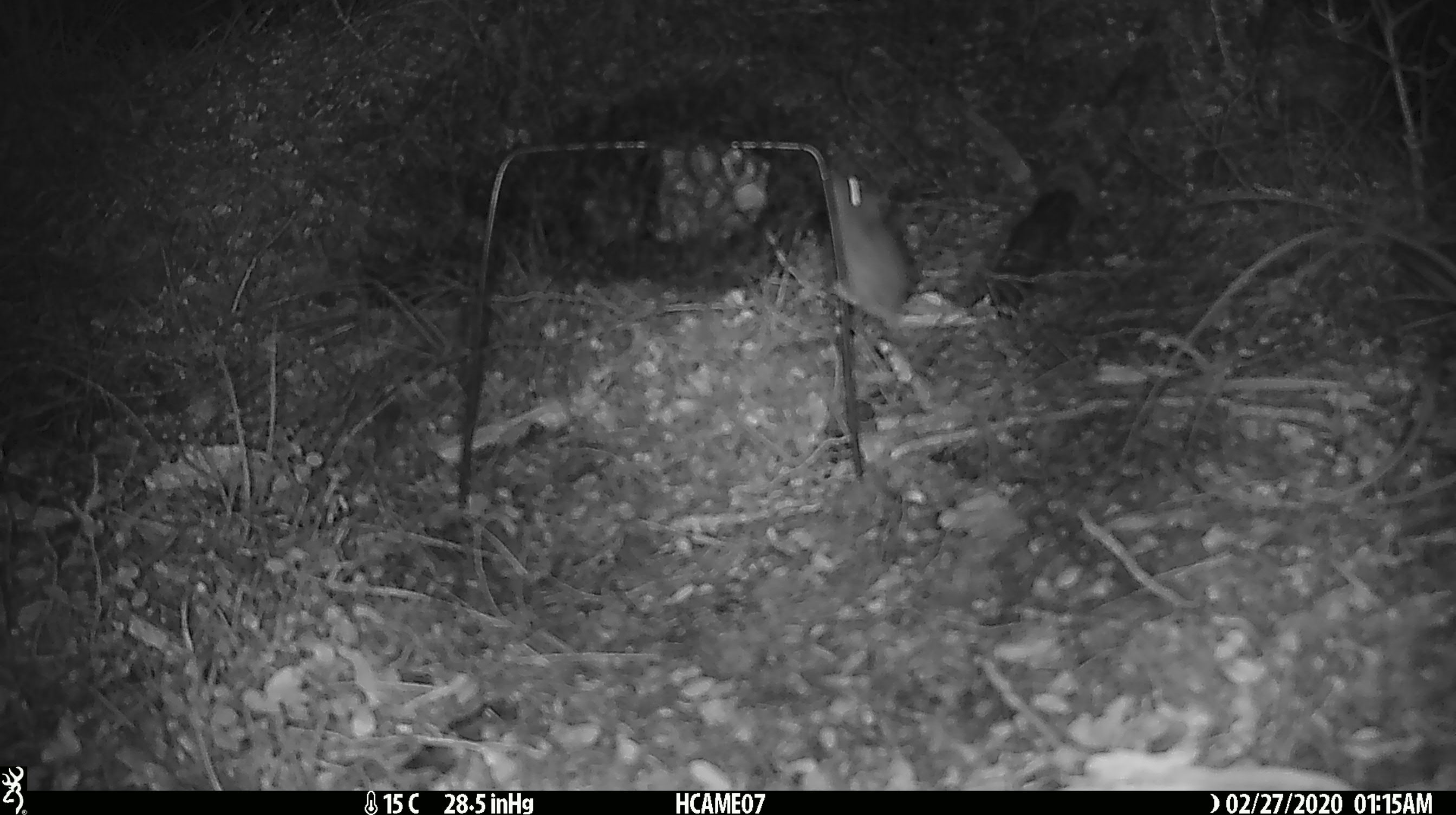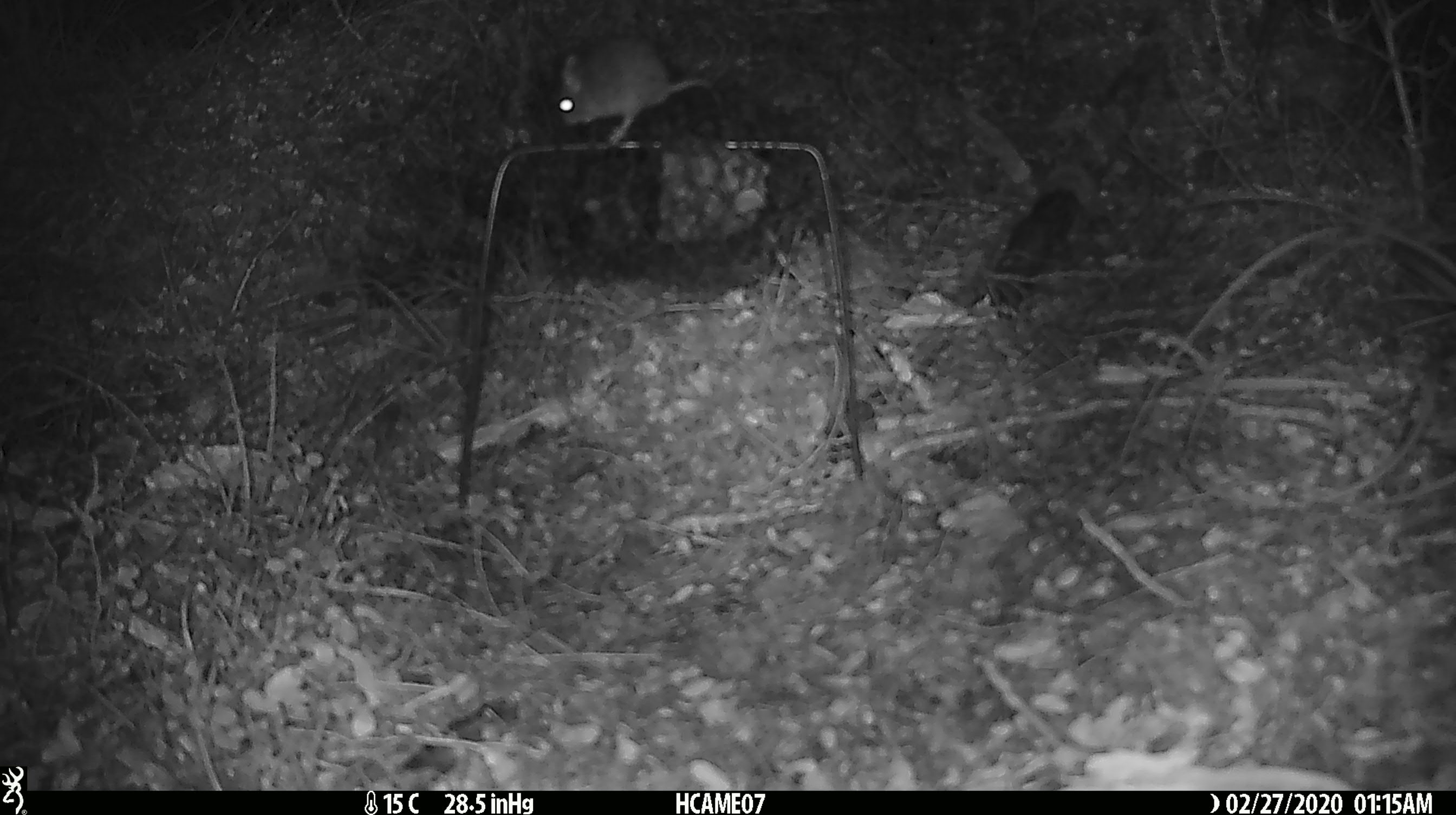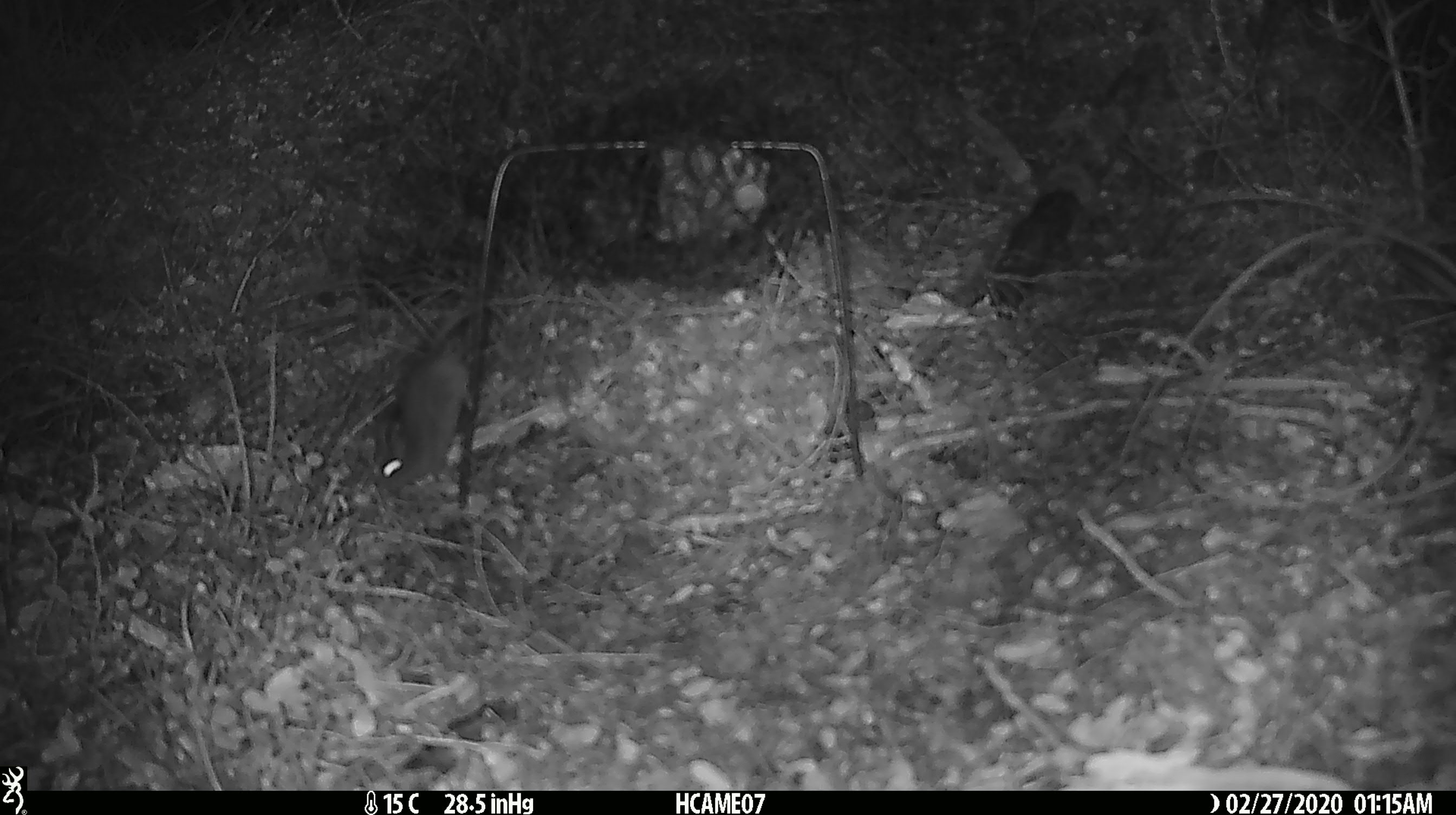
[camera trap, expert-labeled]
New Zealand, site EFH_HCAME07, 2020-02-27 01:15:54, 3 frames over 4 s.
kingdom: Animalia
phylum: Chordata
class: Mammalia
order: Rodentia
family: Muridae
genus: Mus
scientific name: Mus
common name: mouse